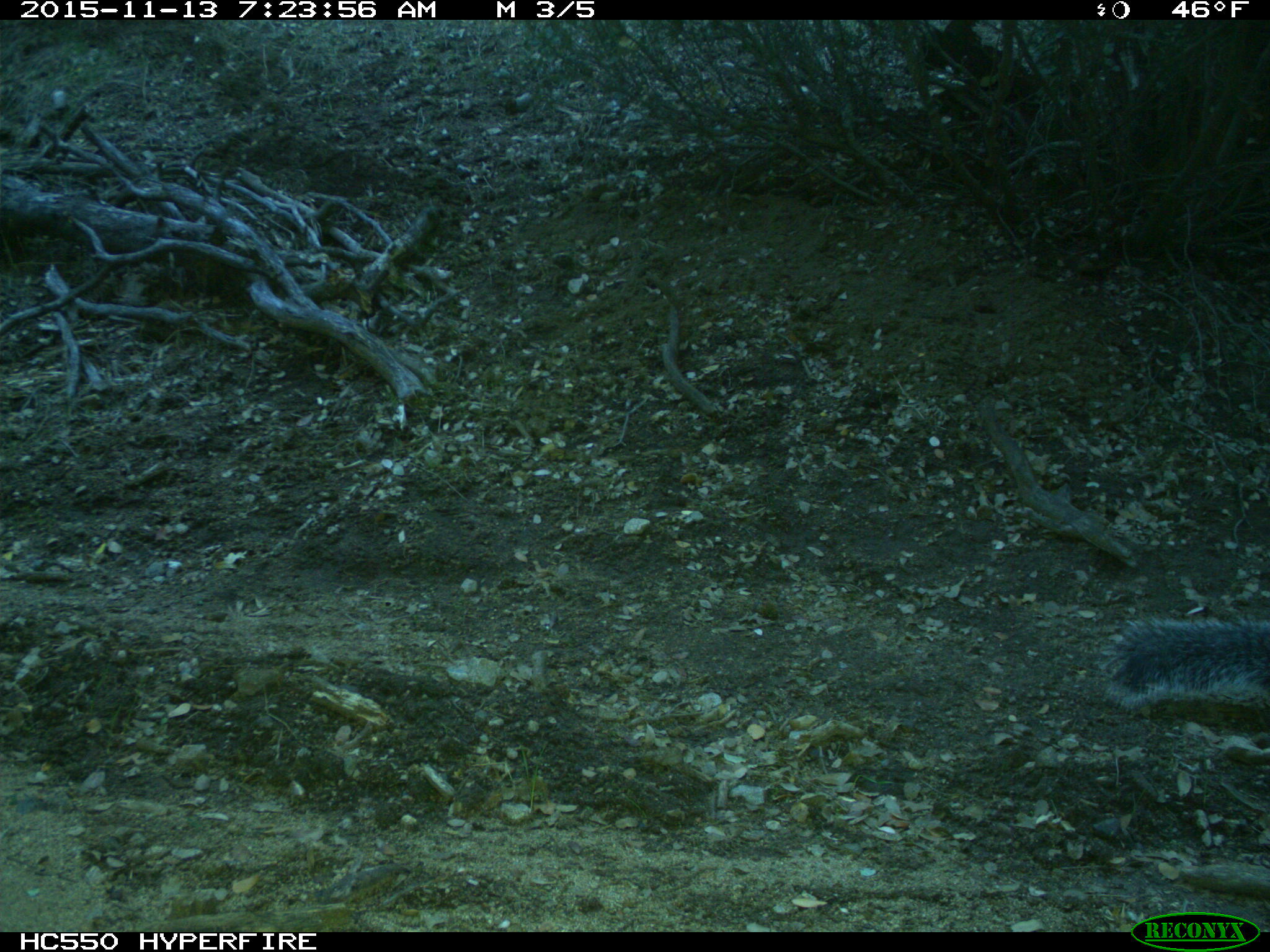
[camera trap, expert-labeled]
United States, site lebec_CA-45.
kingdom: Animalia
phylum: Chordata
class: Mammalia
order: Rodentia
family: Sciuridae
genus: Sciurus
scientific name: Sciurus carolinensis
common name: eastern gray squirrel